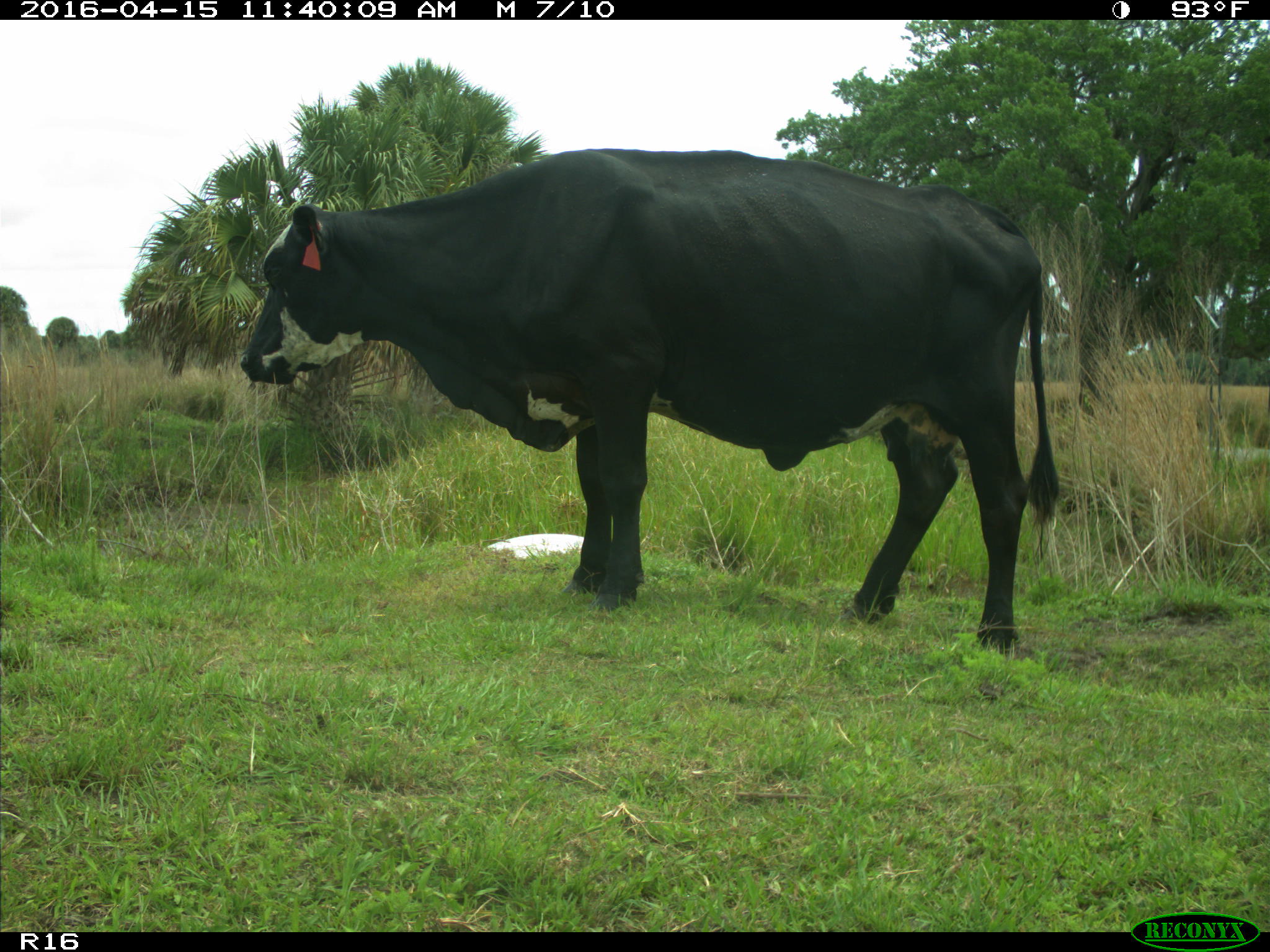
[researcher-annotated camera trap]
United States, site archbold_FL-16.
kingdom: Animalia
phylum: Chordata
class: Mammalia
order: Artiodactyla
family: Bovidae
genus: Bos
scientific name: Bos taurus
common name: domestic cow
Bos taurus (domestic cow).